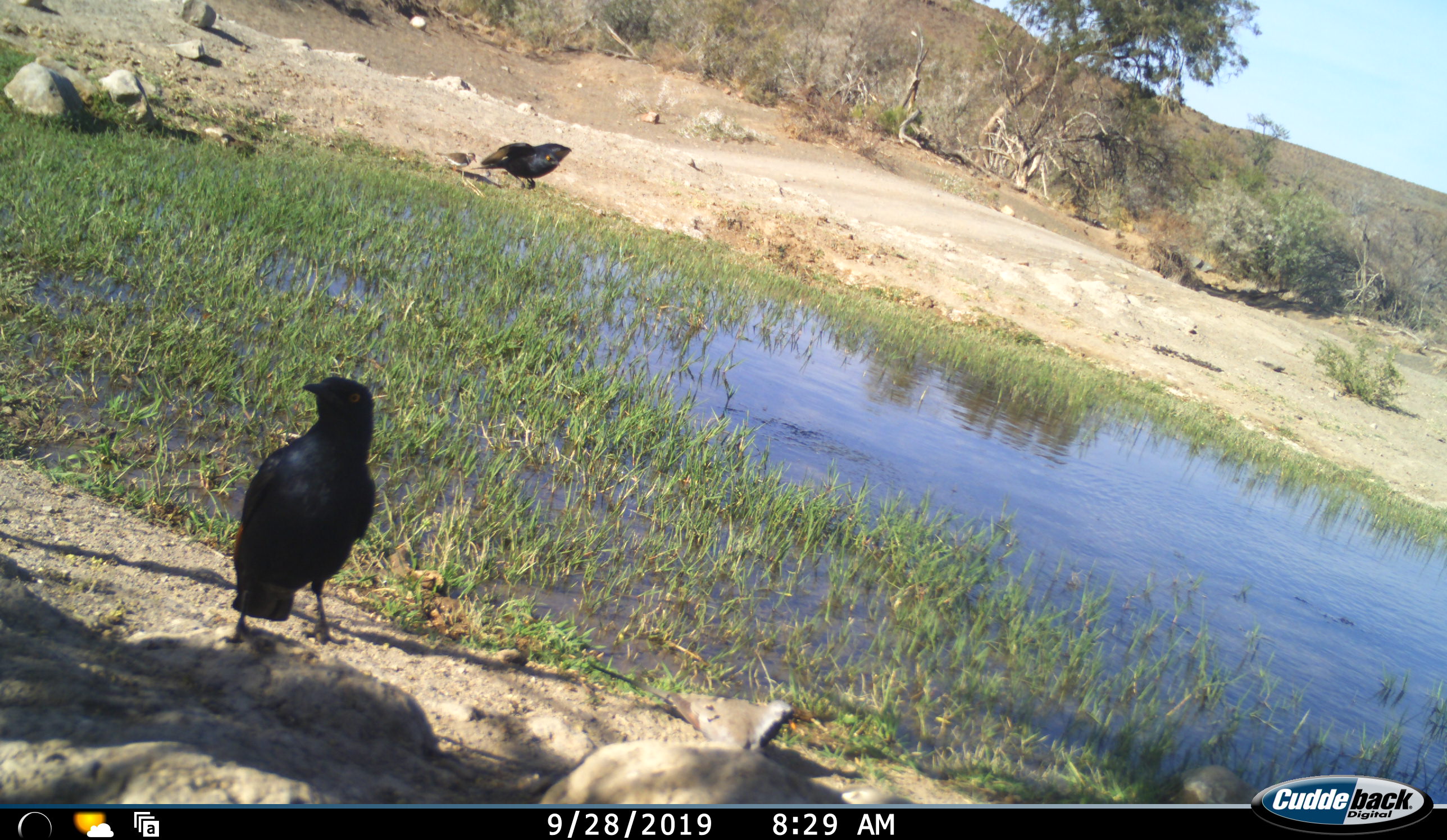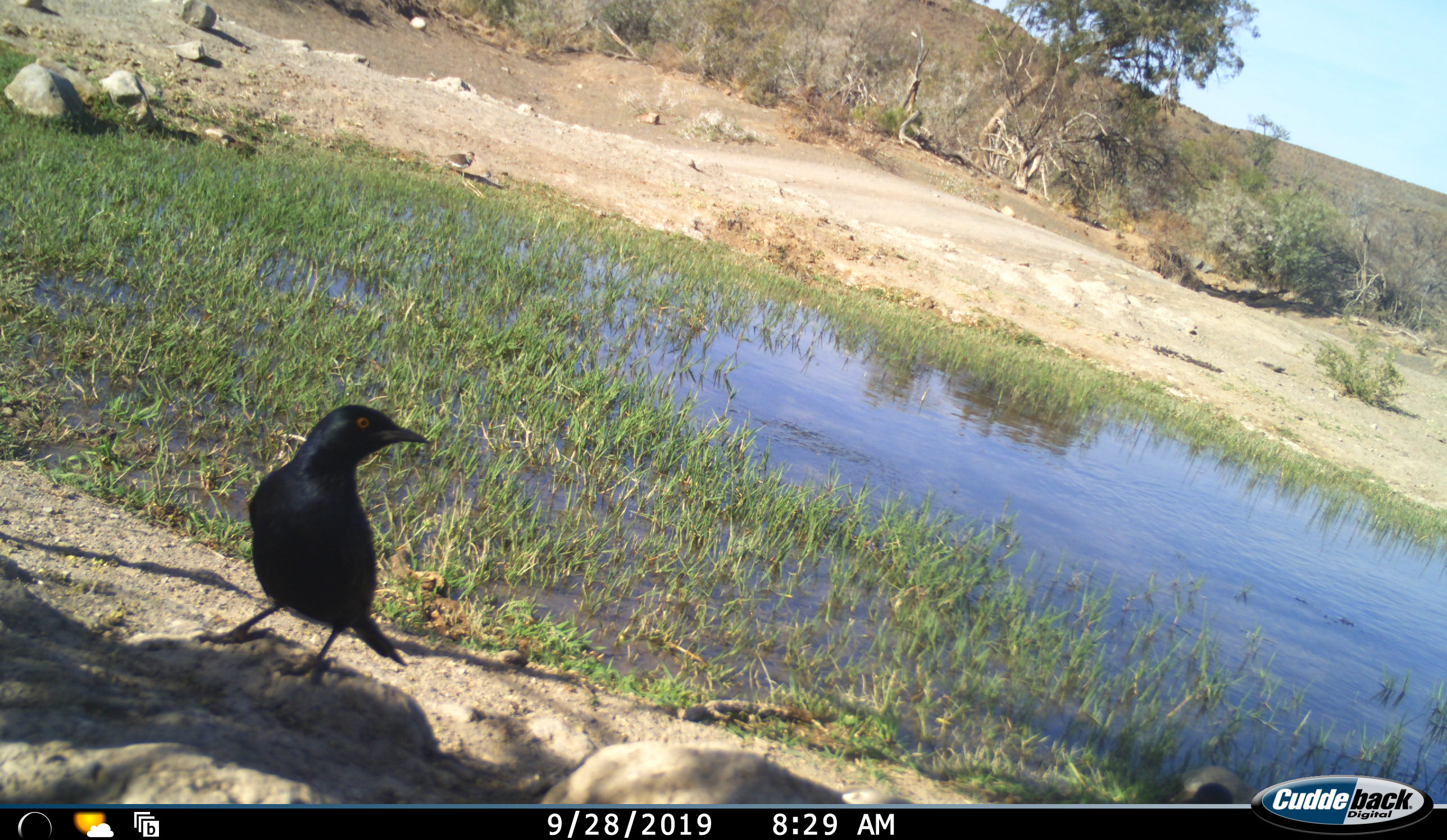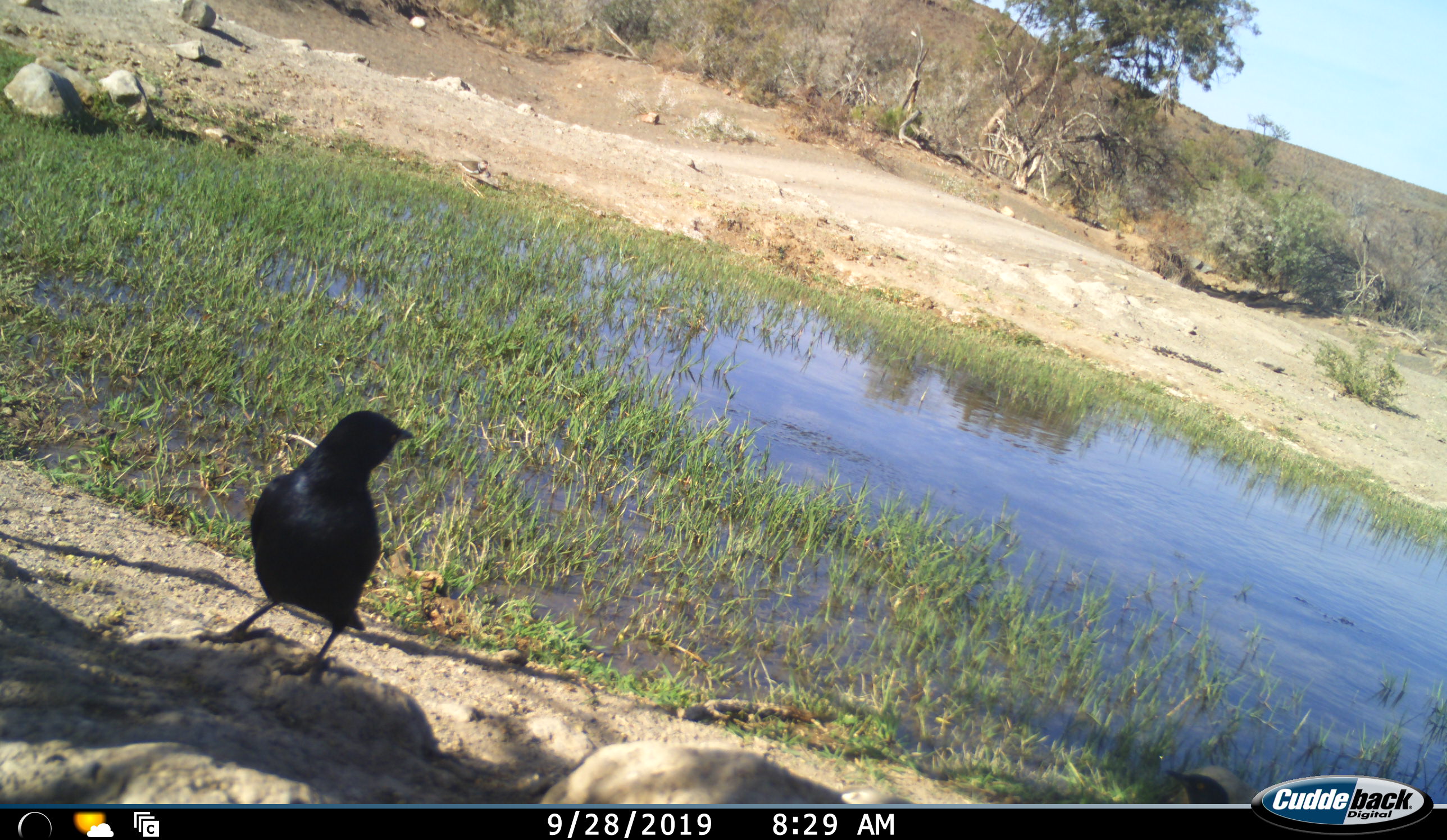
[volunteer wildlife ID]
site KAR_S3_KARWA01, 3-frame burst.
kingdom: Animalia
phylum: Chordata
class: Aves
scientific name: Aves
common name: bird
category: birdother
Birdother (bird) (Aves), count 3. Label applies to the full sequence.